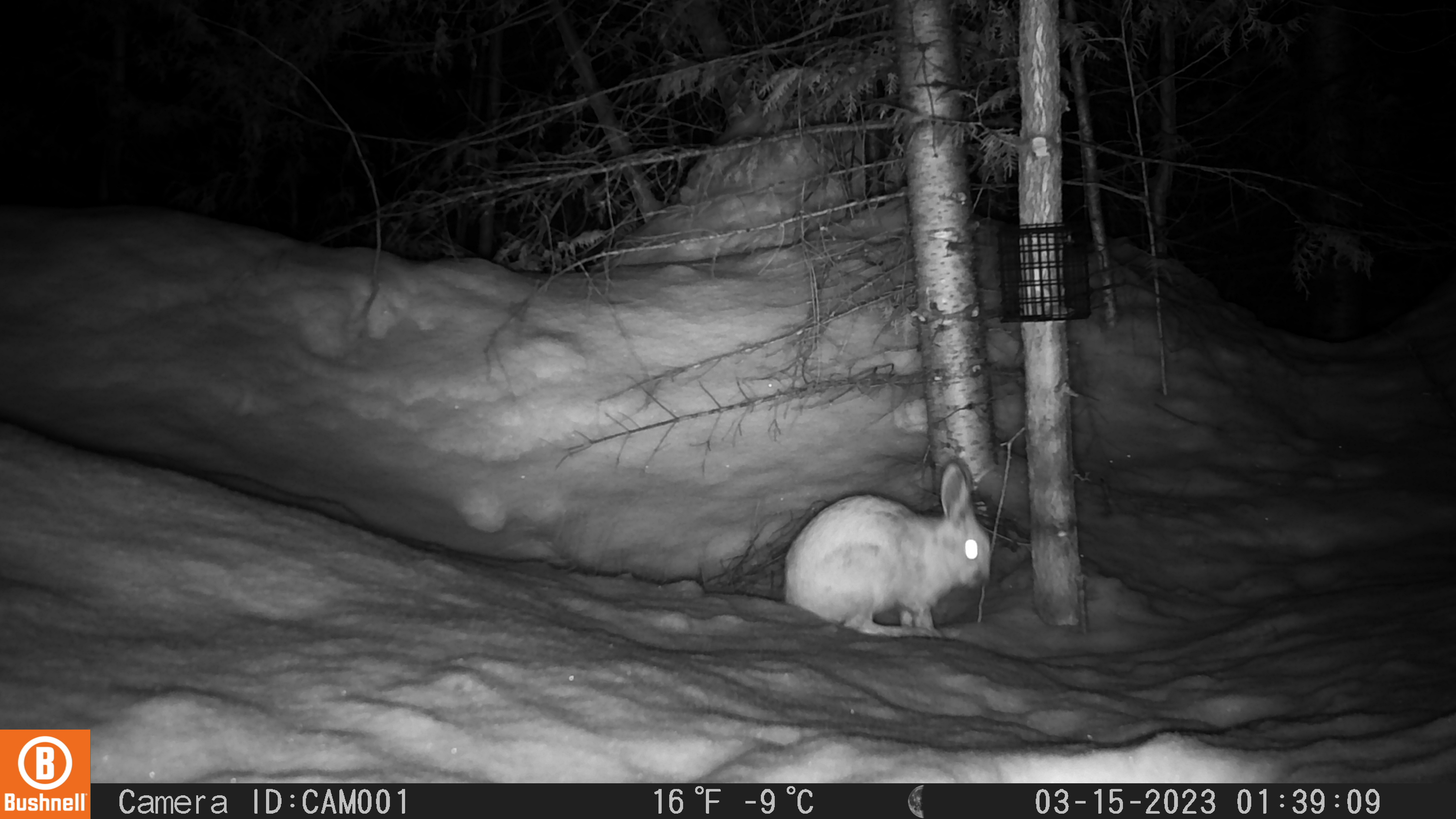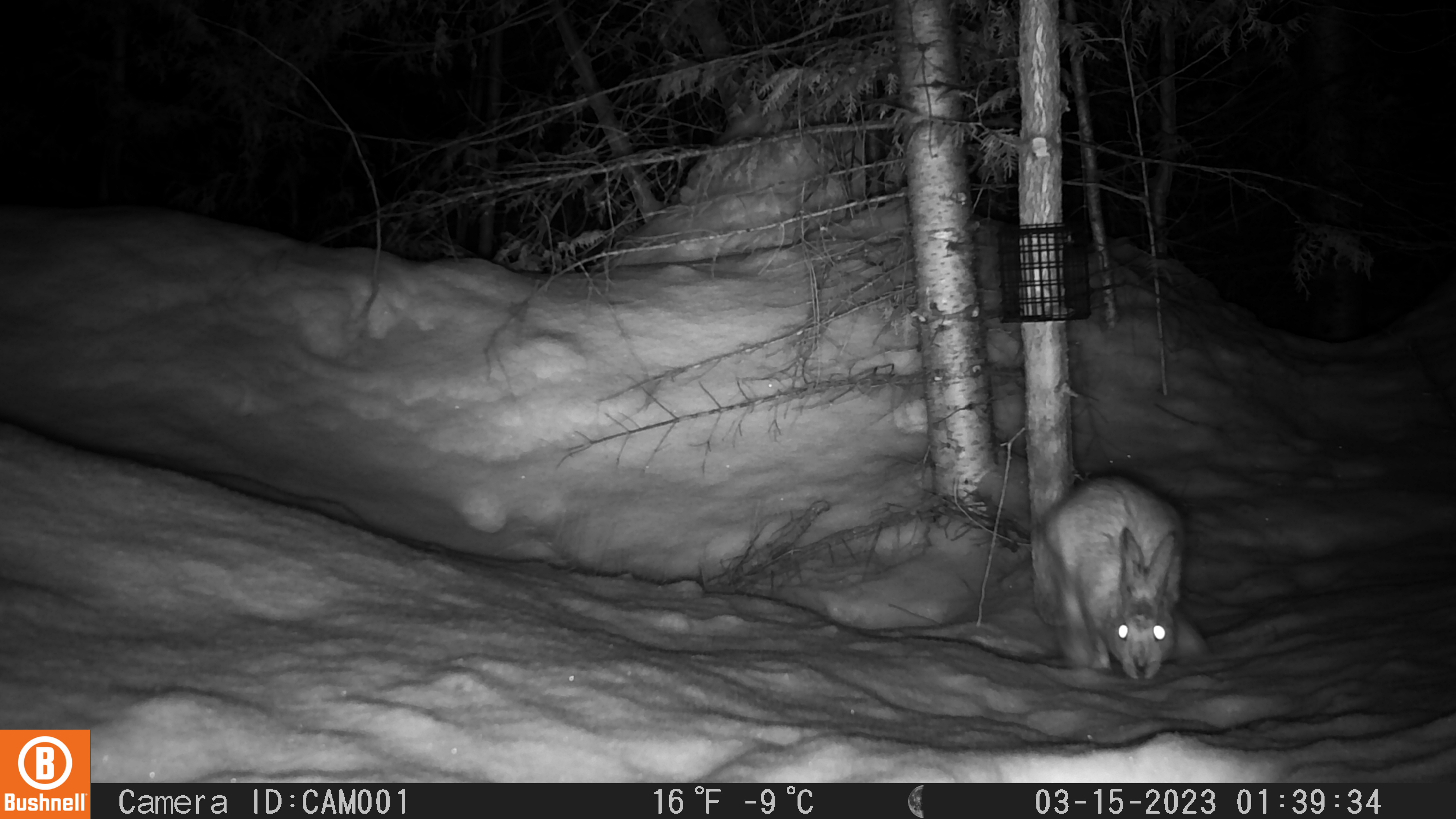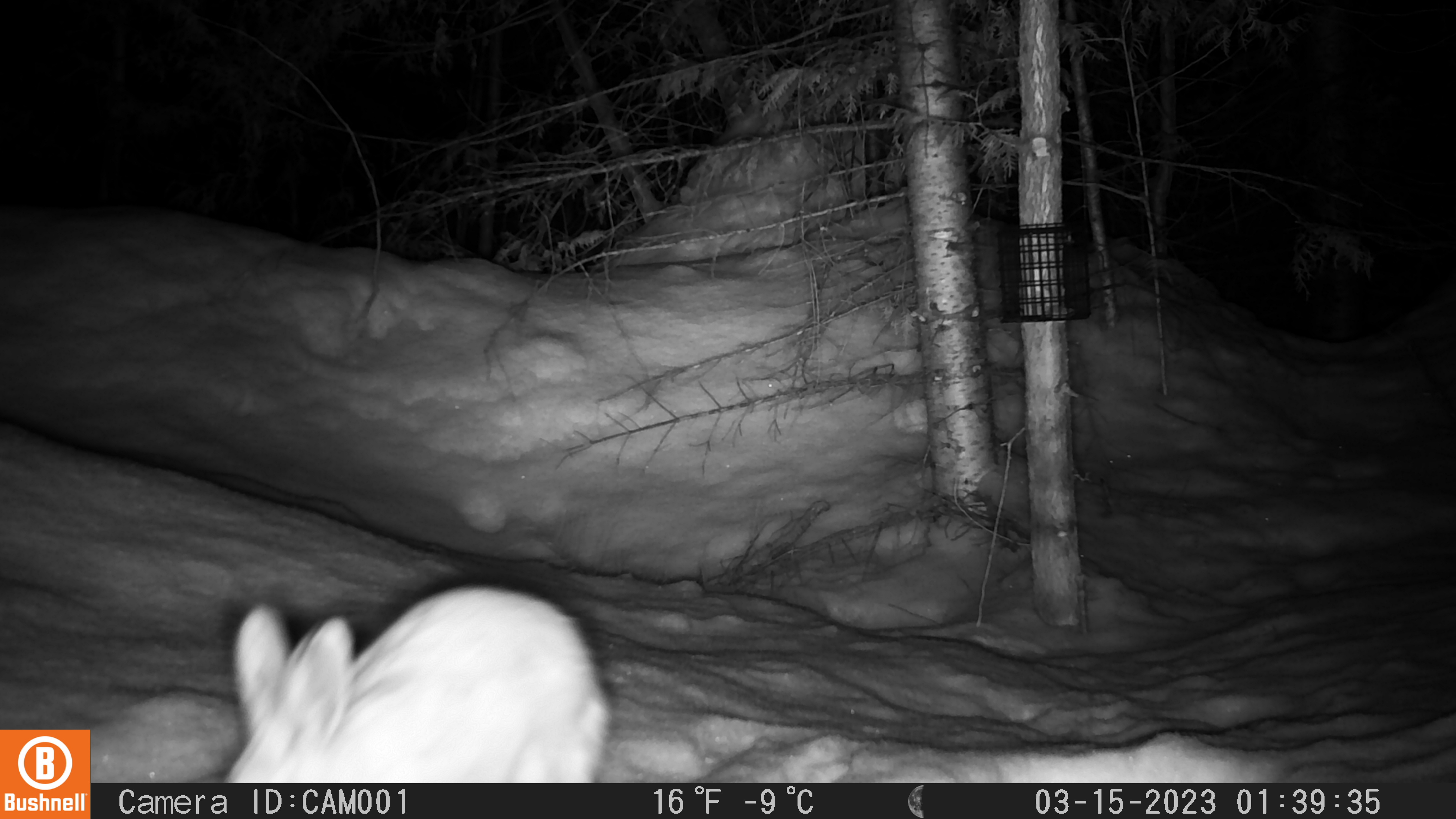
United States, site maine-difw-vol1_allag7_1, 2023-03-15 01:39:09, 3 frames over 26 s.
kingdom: Animalia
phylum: Chordata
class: Mammalia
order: Lagomorpha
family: Leporidae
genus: Lepus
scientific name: Lepus americanus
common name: snowshoe hare